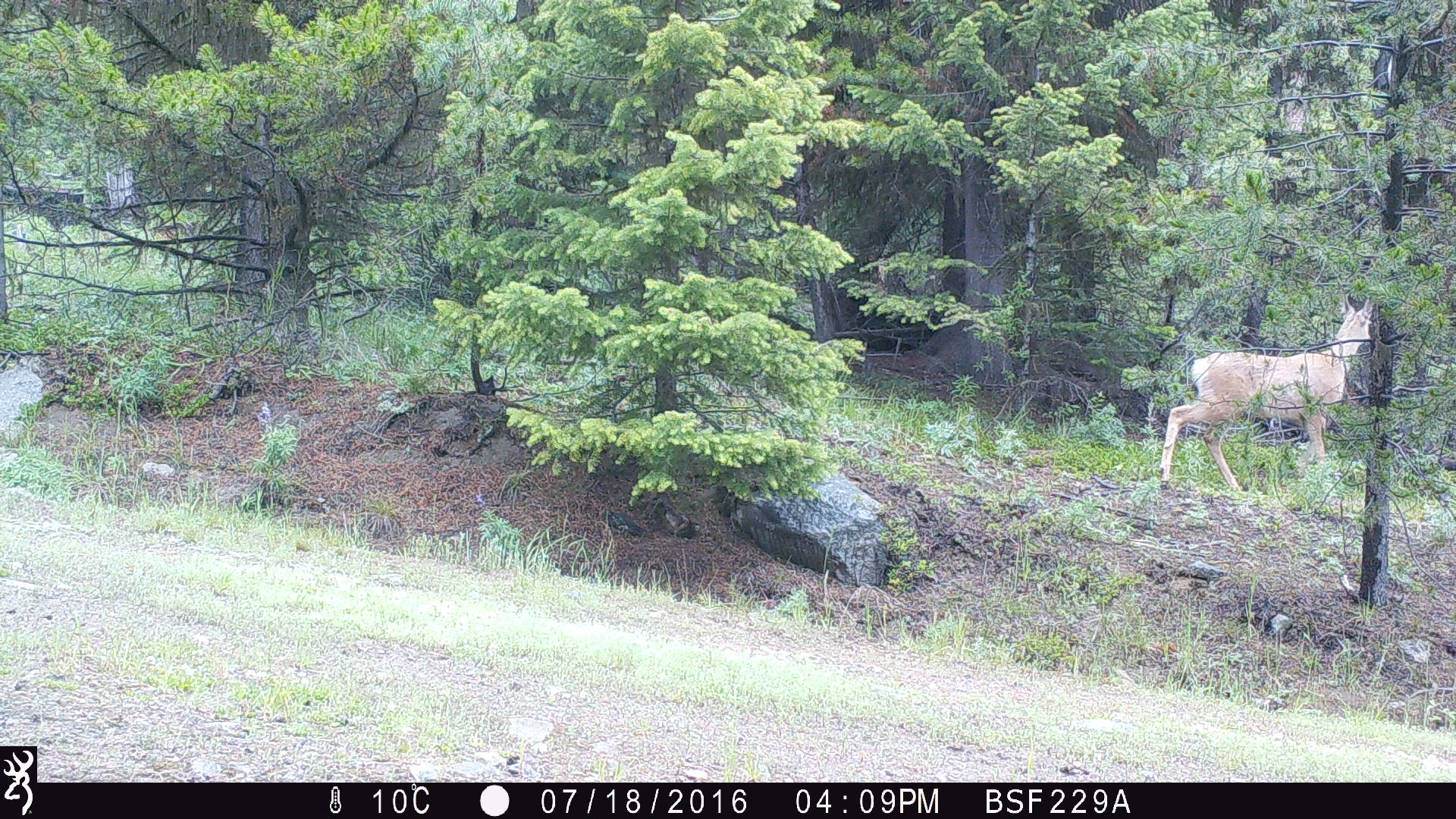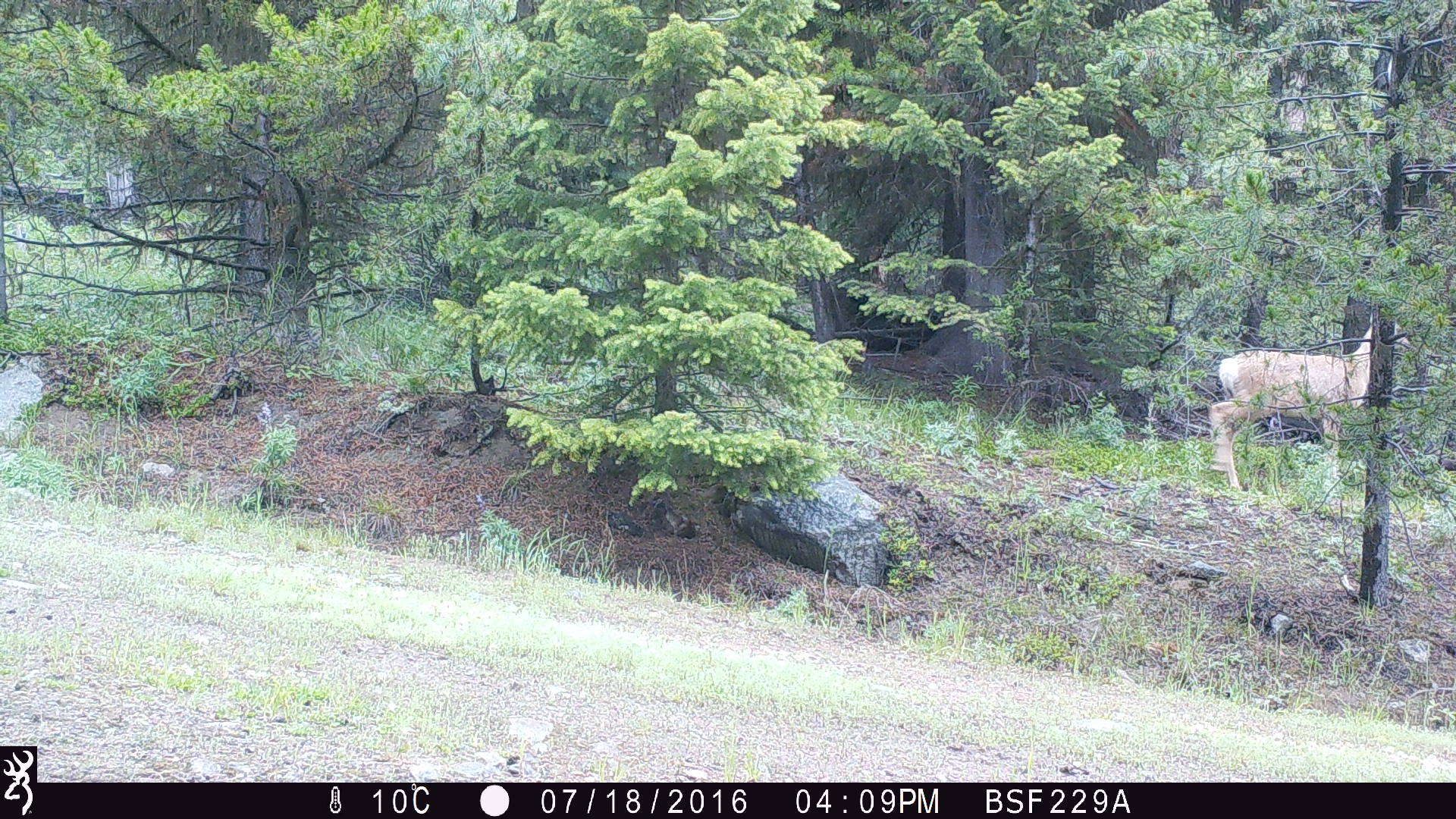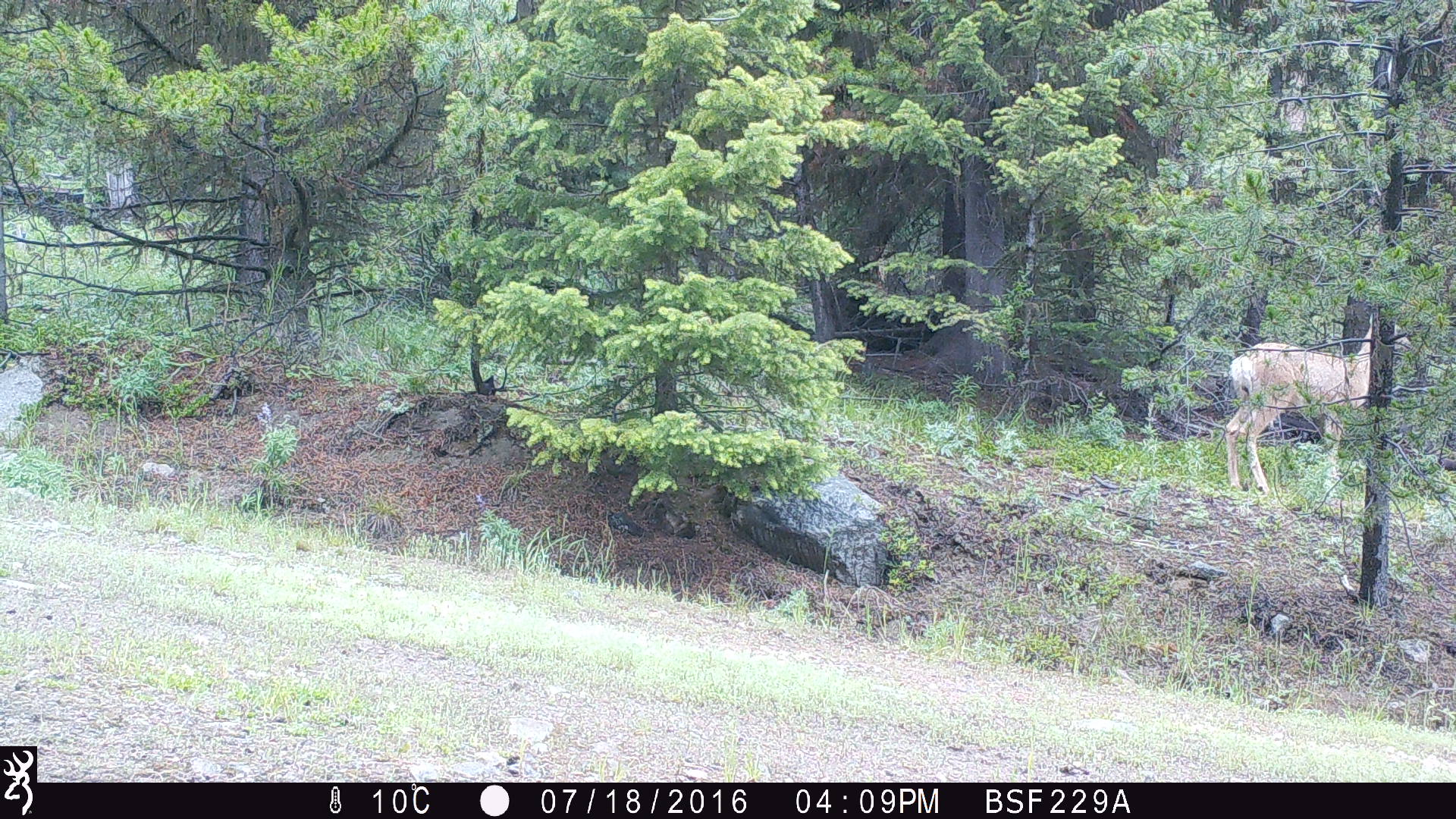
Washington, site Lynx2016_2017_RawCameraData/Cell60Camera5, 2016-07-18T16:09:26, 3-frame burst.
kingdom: Animalia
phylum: Chordata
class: Mammalia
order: Artiodactyla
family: Cervidae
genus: Odocoileus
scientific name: Odocoileus hemionus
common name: mule deer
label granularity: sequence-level